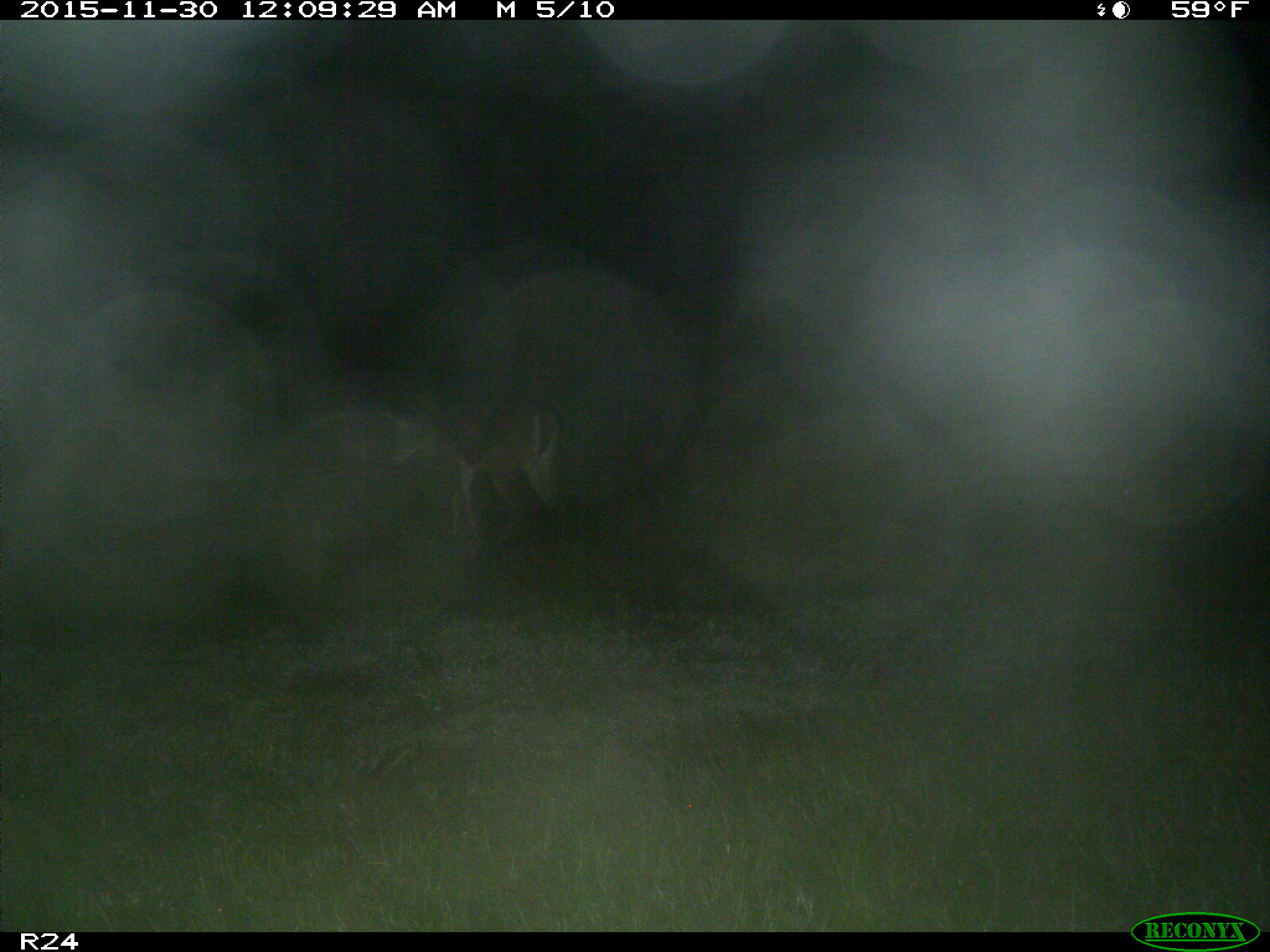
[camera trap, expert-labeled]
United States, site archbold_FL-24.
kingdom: Animalia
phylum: Chordata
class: Mammalia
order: Artiodactyla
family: Cervidae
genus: Odocoileus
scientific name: Odocoileus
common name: deer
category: unidentified deer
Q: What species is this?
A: Unidentified deer (deer) (Odocoileus).